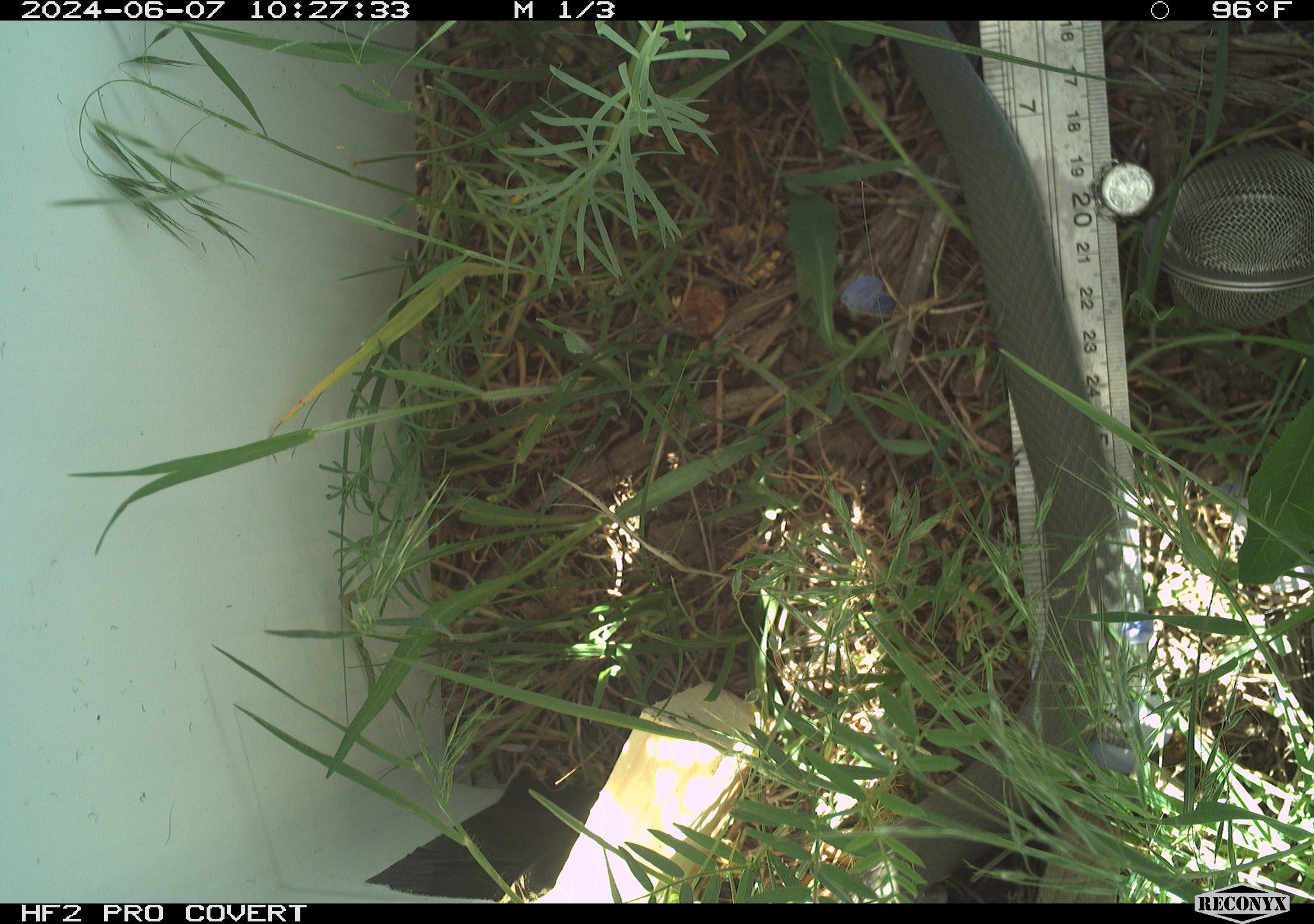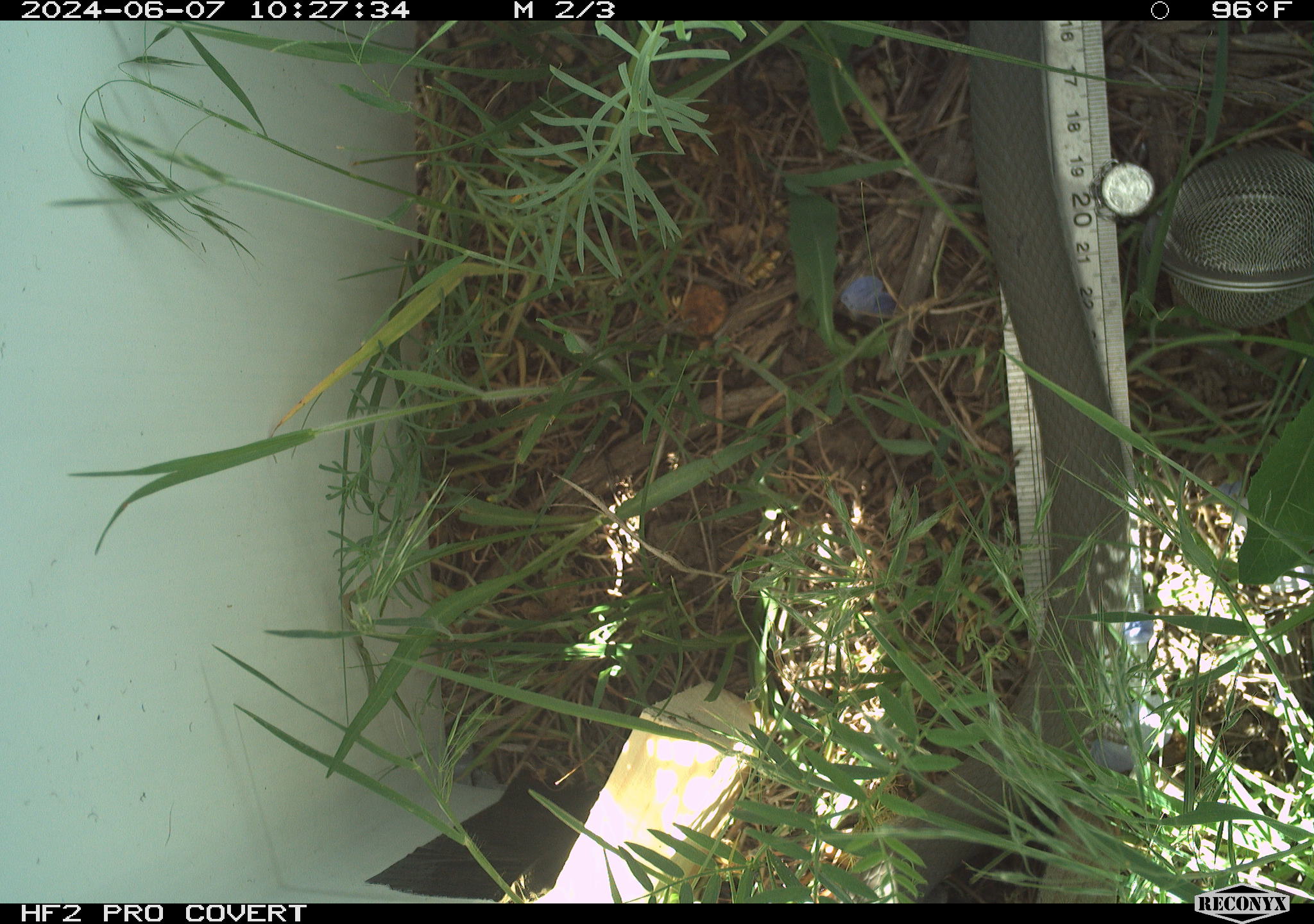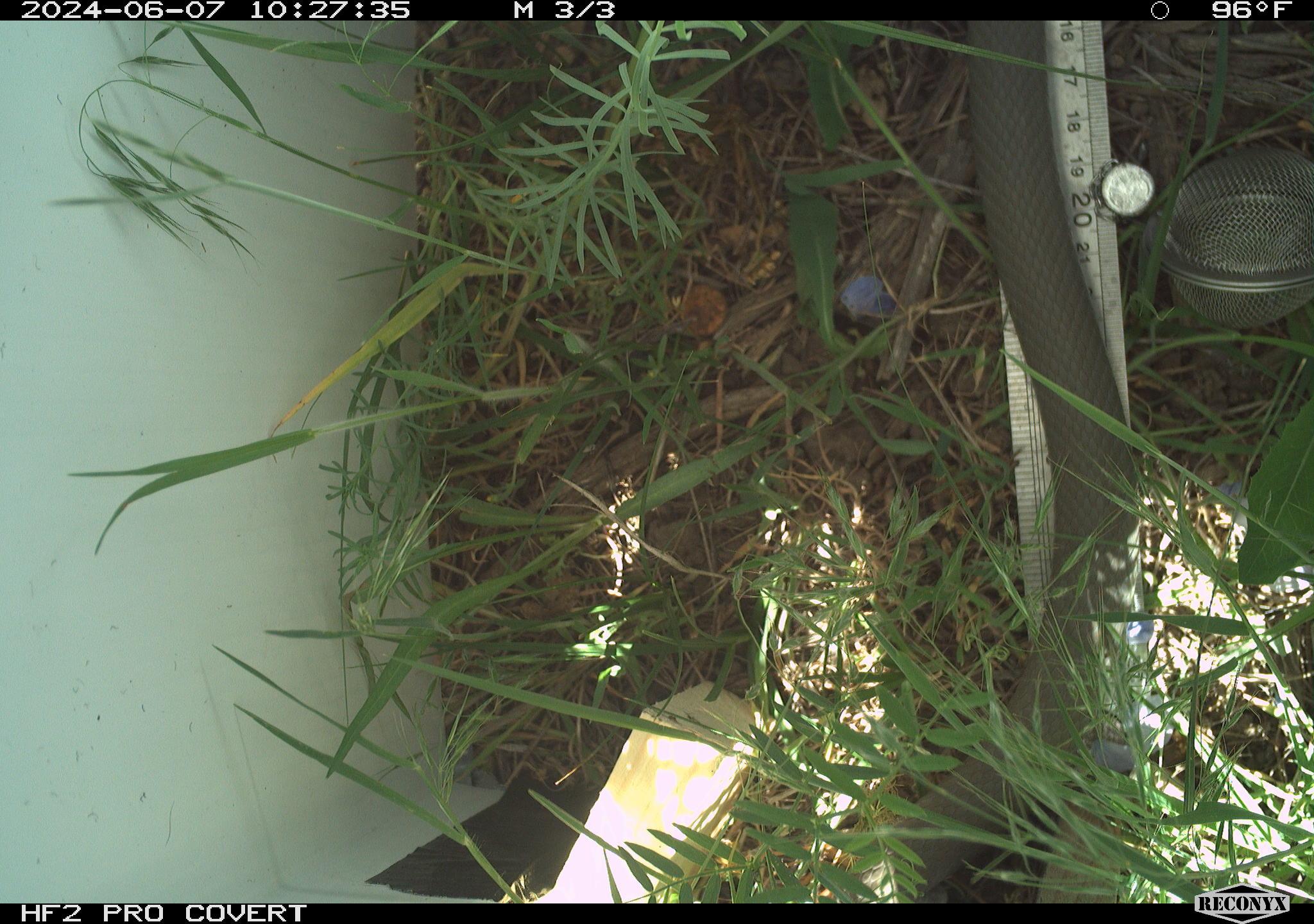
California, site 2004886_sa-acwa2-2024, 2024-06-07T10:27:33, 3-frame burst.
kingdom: Animalia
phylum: Chordata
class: Reptilia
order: Squamata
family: Colubridae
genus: Coluber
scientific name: Coluber constrictor mormon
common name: western yellow-bellied racer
Western yellow-bellied racer (Coluber constrictor mormon).